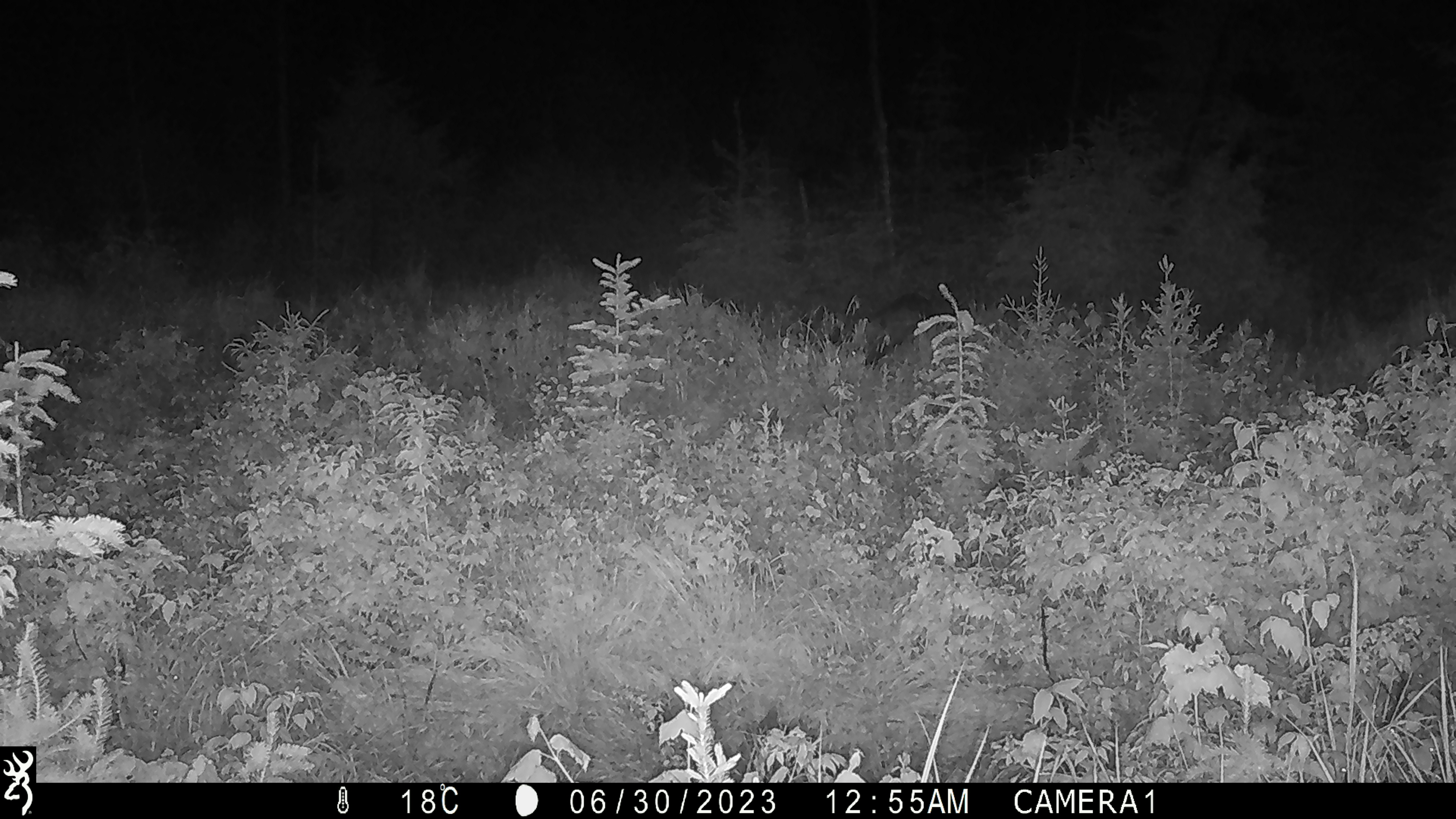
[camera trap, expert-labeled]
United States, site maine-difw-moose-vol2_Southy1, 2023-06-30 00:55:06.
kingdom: Animalia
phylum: Chordata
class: Mammalia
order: Artiodactyla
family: Cervidae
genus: Alces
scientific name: Alces alces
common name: moose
Moose (Alces alces).